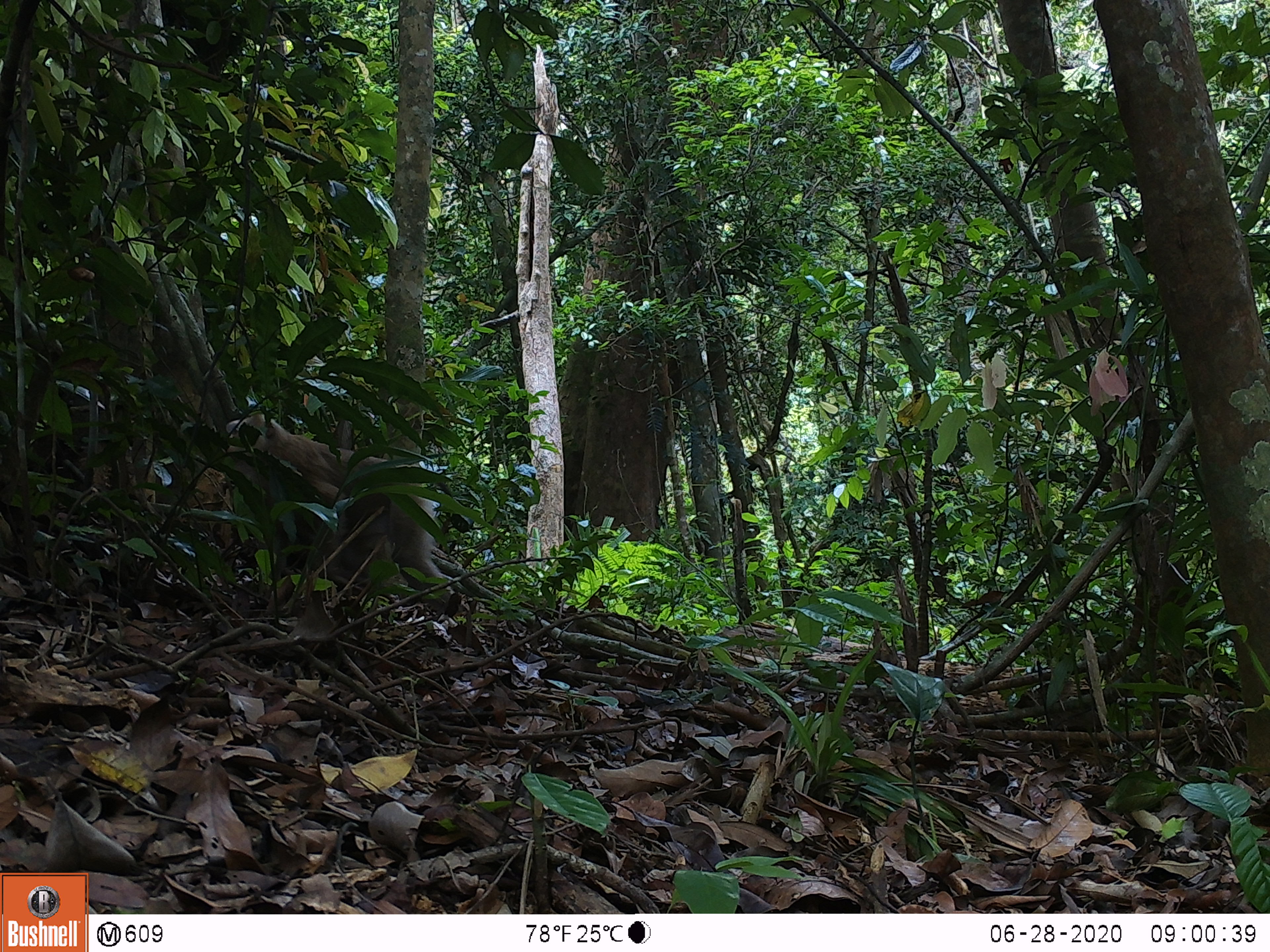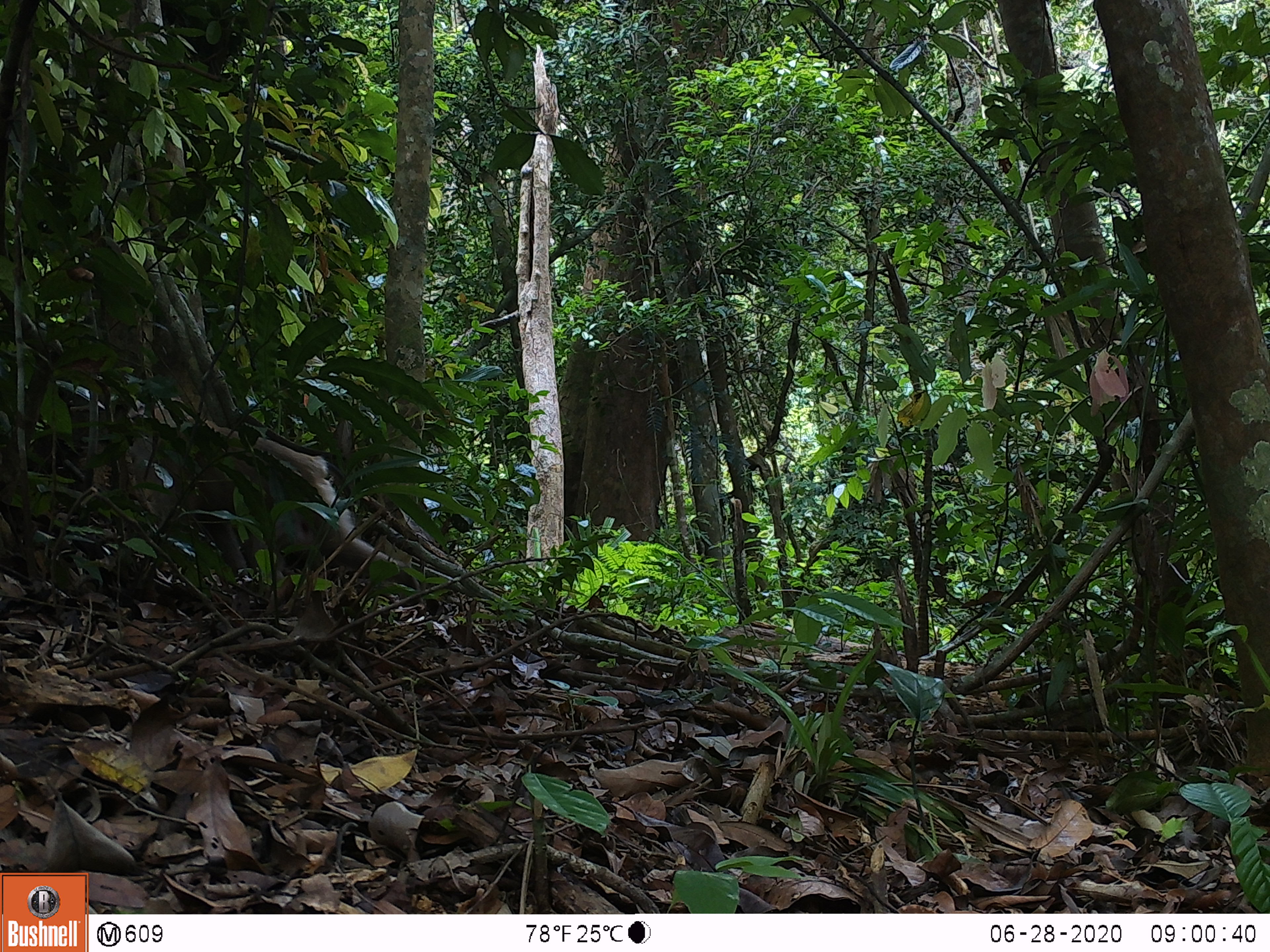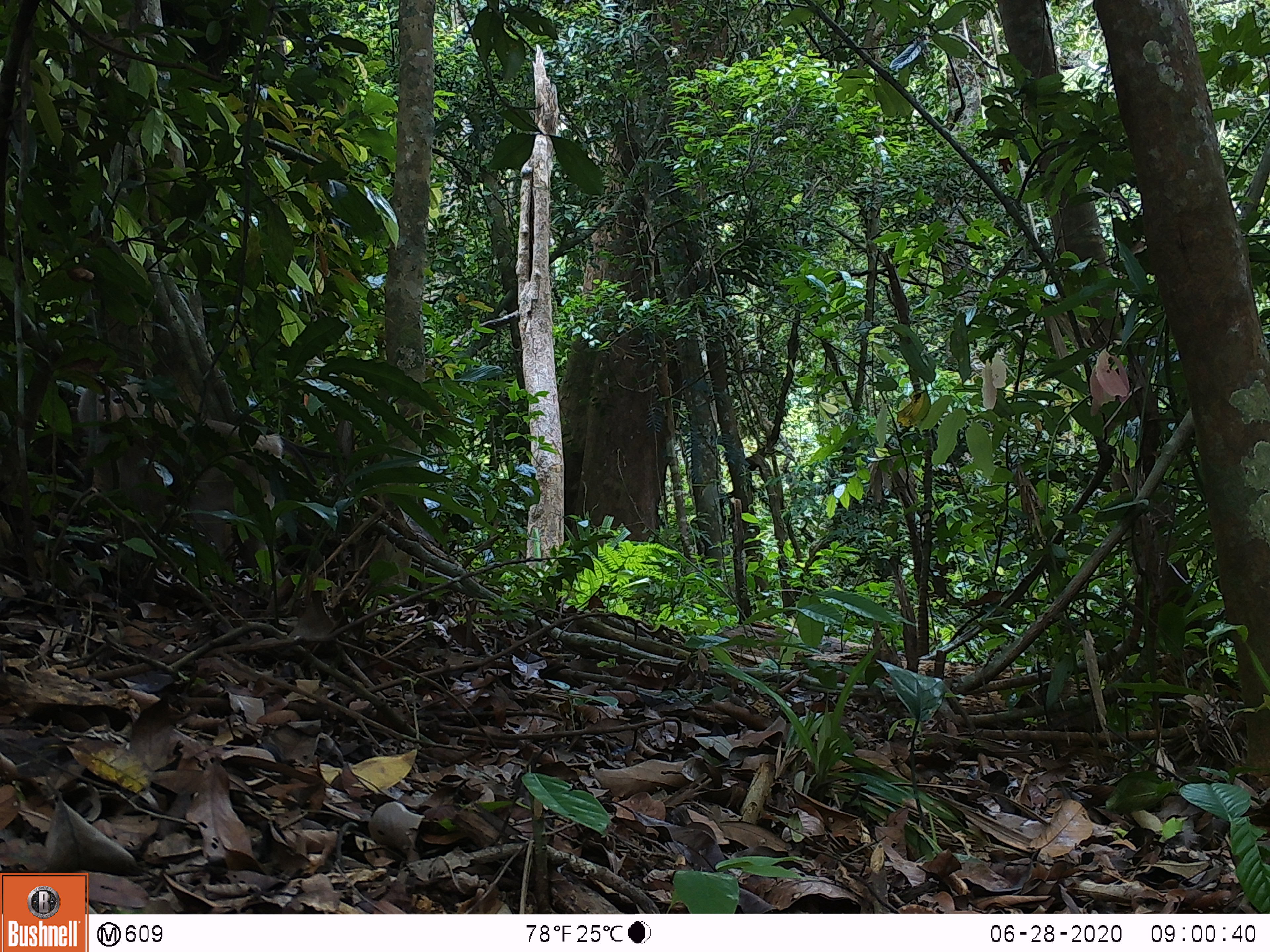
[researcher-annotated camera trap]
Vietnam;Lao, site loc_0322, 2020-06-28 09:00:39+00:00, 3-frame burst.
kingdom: Animalia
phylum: Chordata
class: Mammalia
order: Primates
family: Cercopithecidae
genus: Macaca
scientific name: Macaca nemestrina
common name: pig-tailed macaque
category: pig tailed macaque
Pig tailed macaque (pig-tailed macaque) (Macaca nemestrina). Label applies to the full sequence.